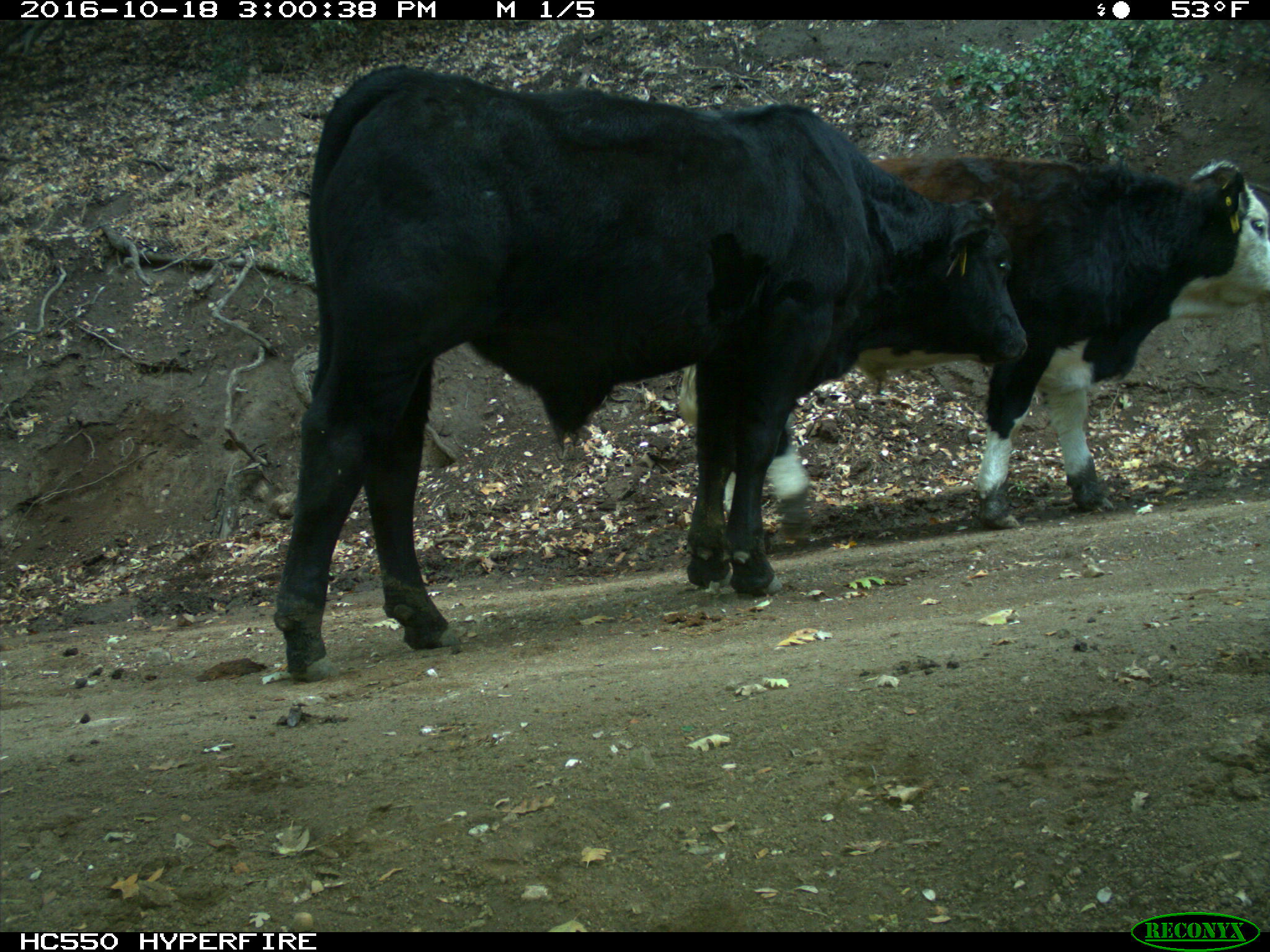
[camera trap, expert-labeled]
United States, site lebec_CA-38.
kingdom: Animalia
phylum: Chordata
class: Mammalia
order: Artiodactyla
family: Bovidae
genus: Bos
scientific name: Bos taurus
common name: domestic cow